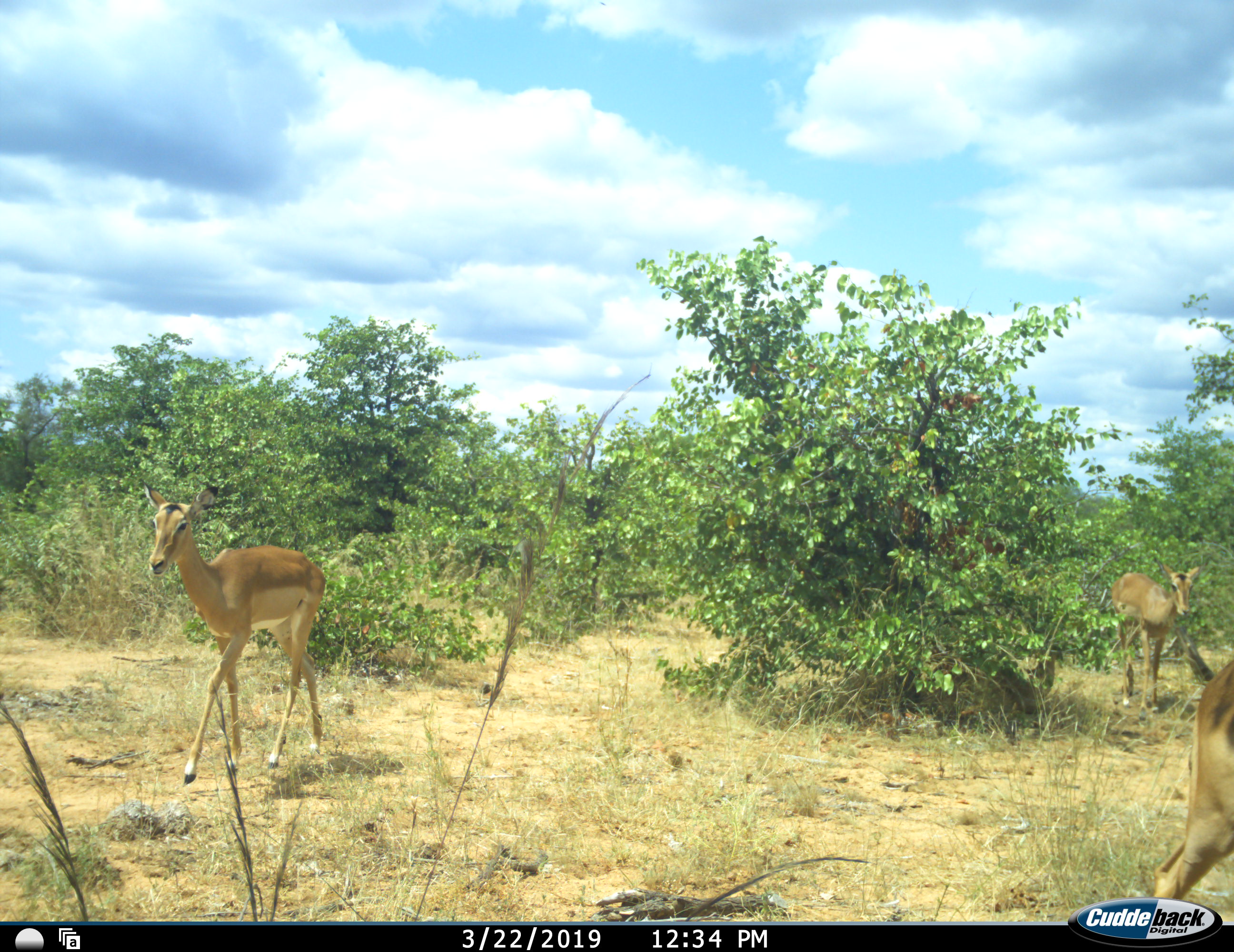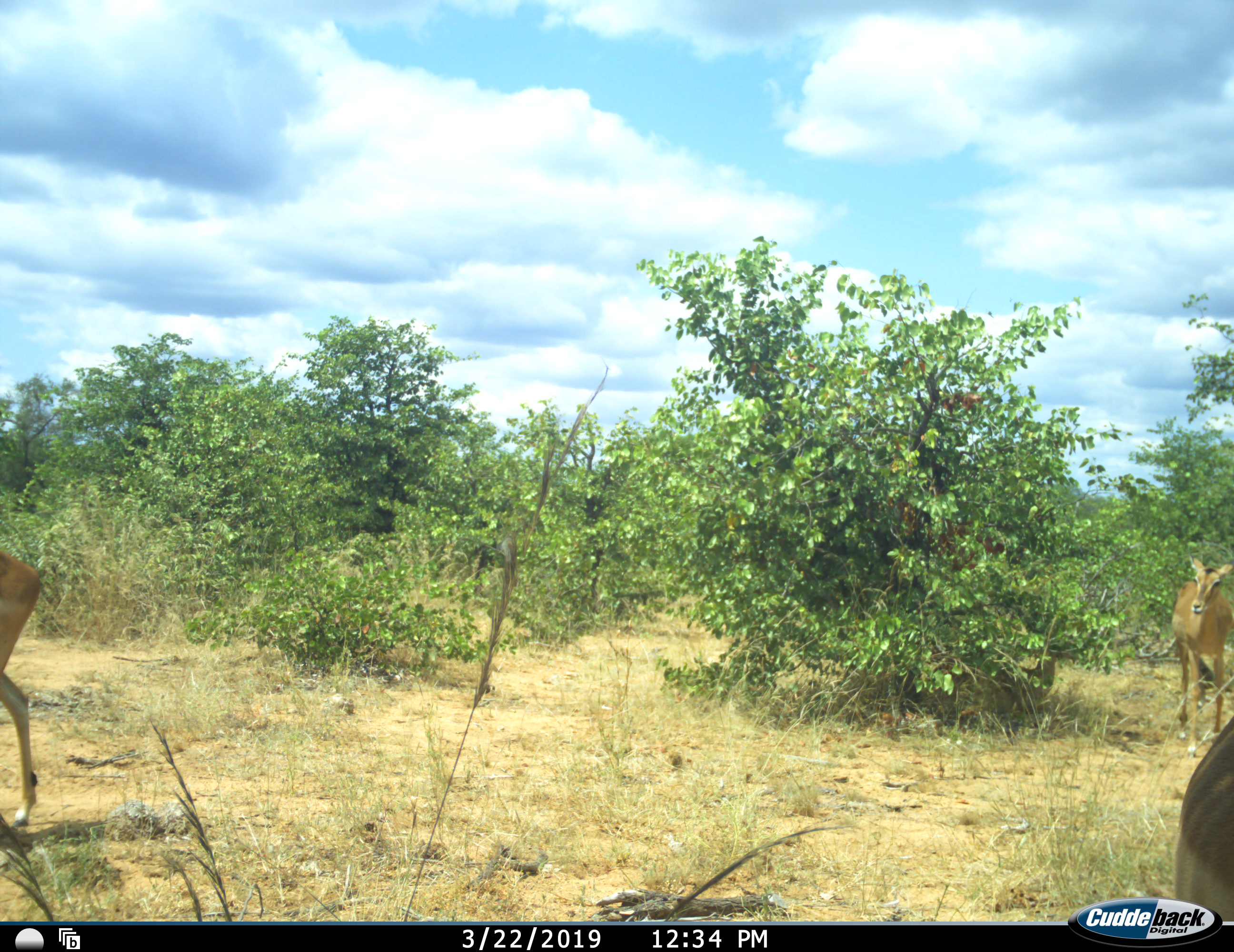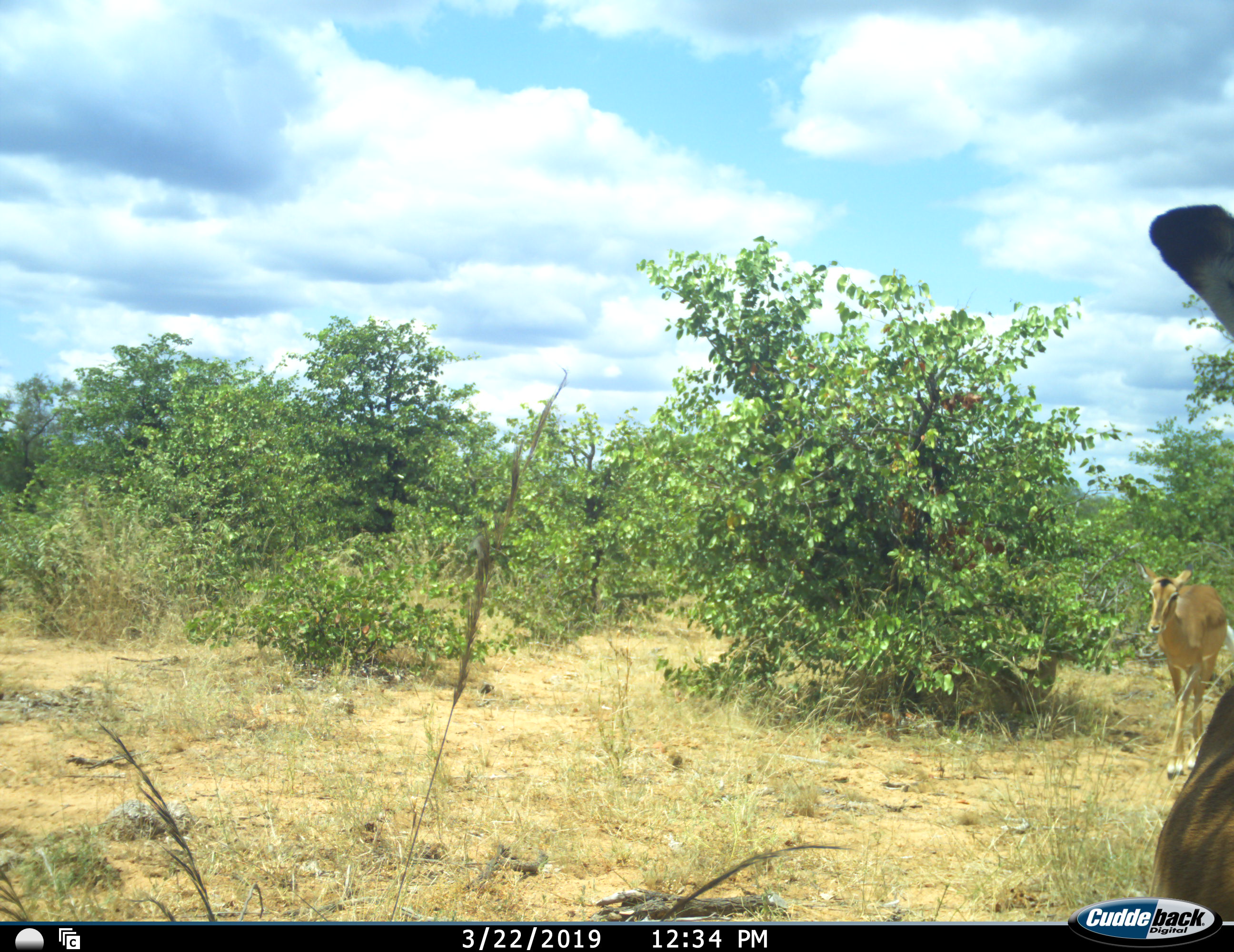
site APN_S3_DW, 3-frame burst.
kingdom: Animalia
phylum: Chordata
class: Mammalia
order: Artiodactyla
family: Bovidae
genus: Aepyceros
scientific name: Aepyceros melampus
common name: impala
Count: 3.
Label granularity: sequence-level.